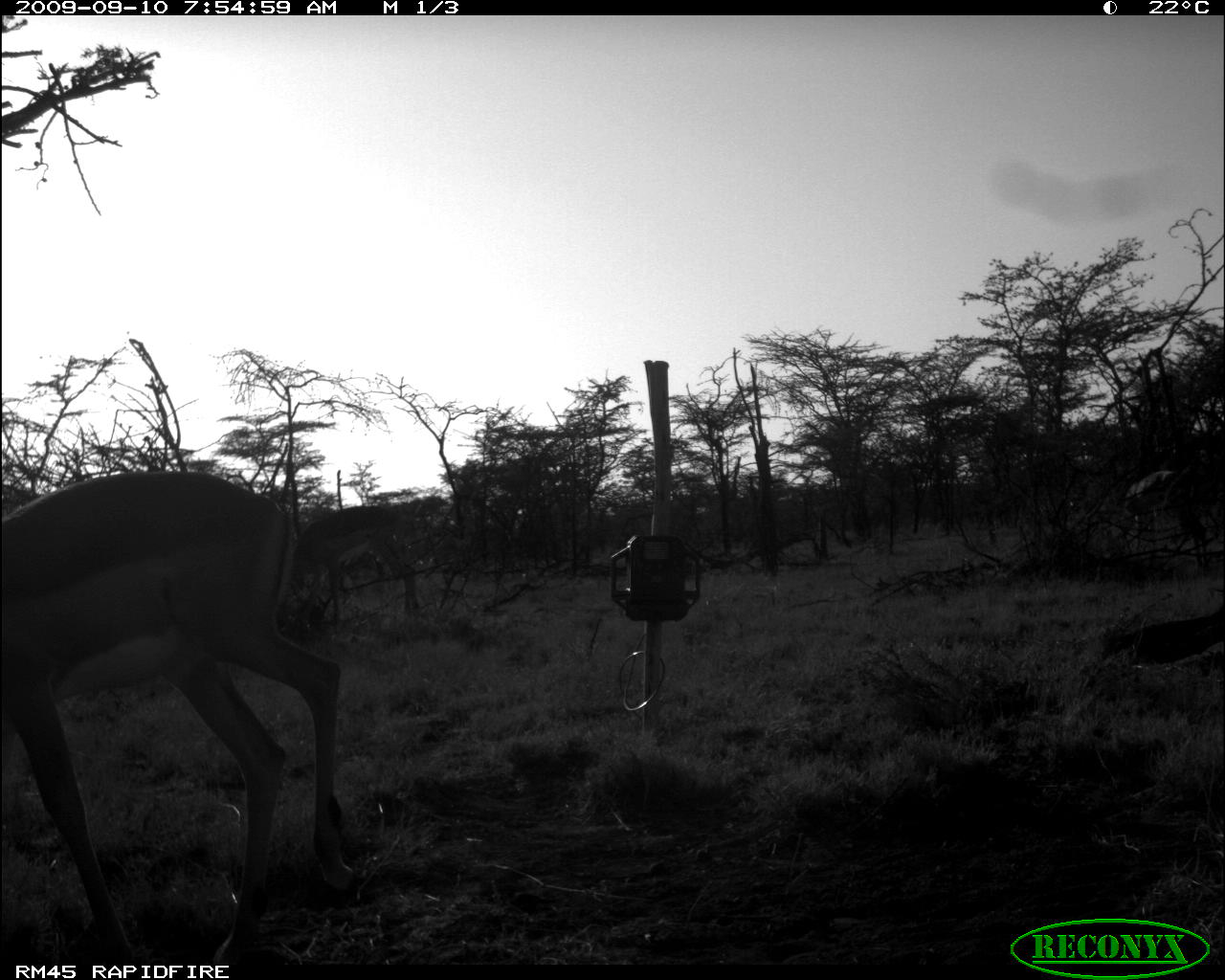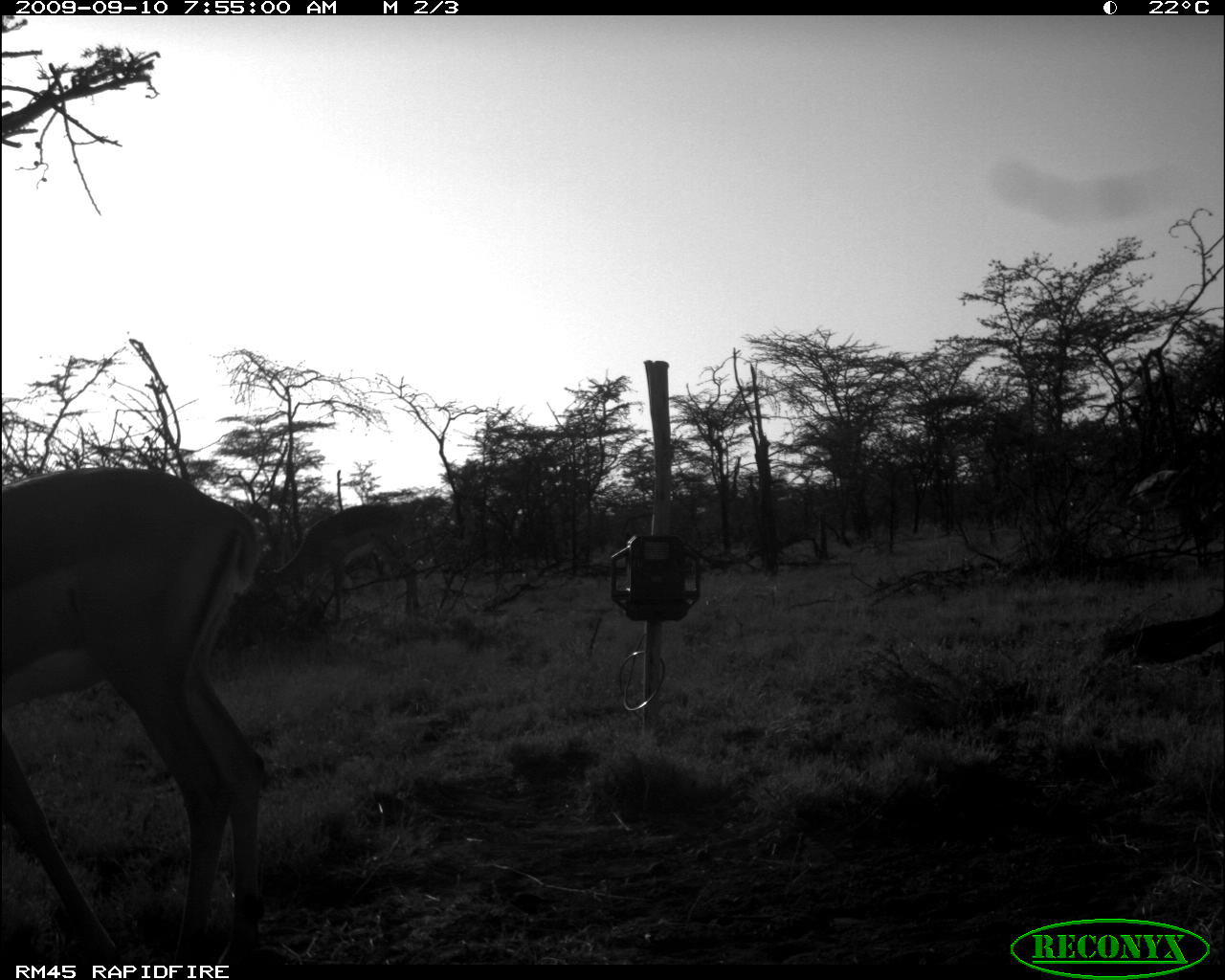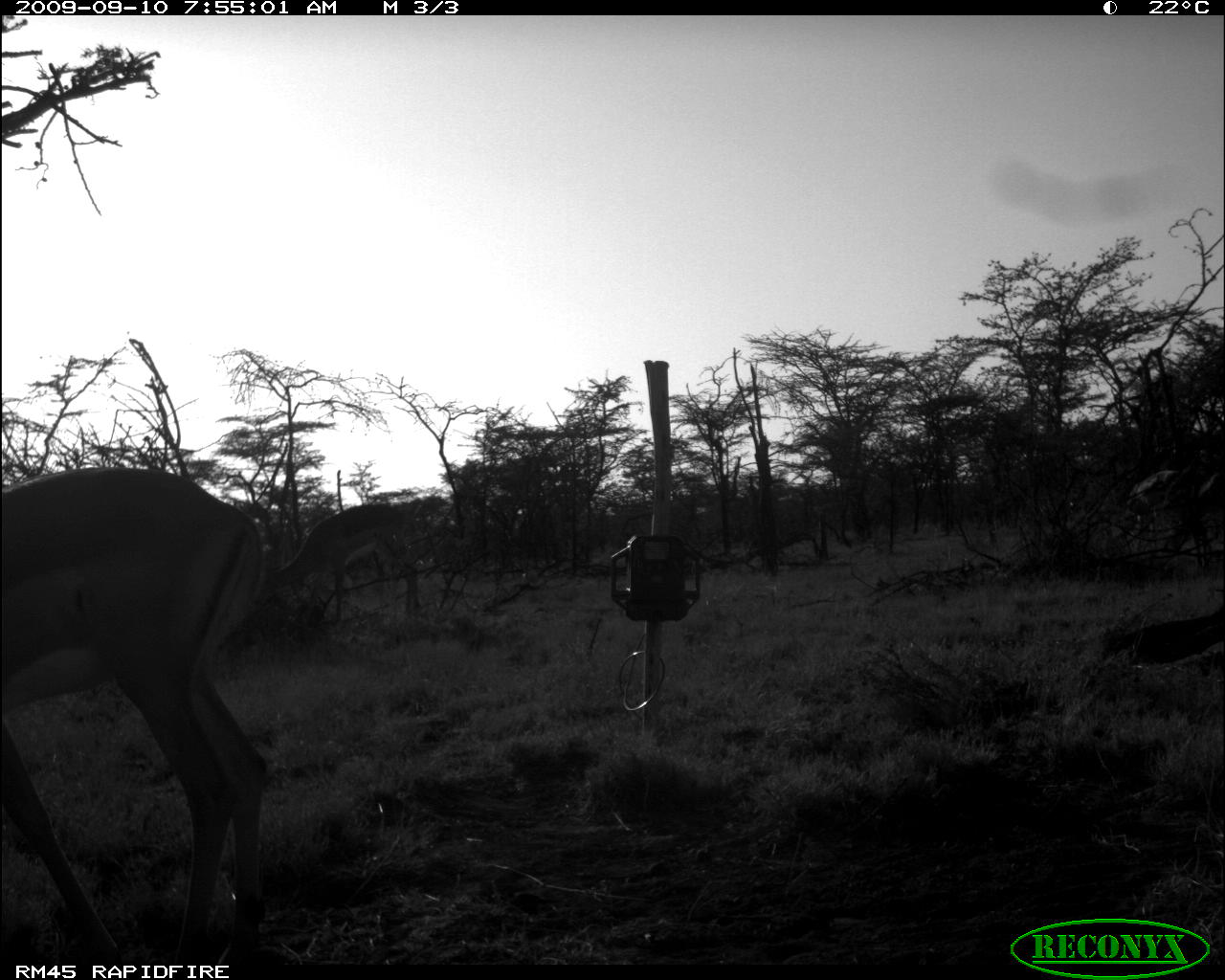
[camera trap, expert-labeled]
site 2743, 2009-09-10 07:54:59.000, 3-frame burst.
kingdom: Animalia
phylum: Chordata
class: Mammalia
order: Artiodactyla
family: Bovidae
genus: Nanger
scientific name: Nanger granti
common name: grant's gazelle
Nanger granti (grant's gazelle), count 3.